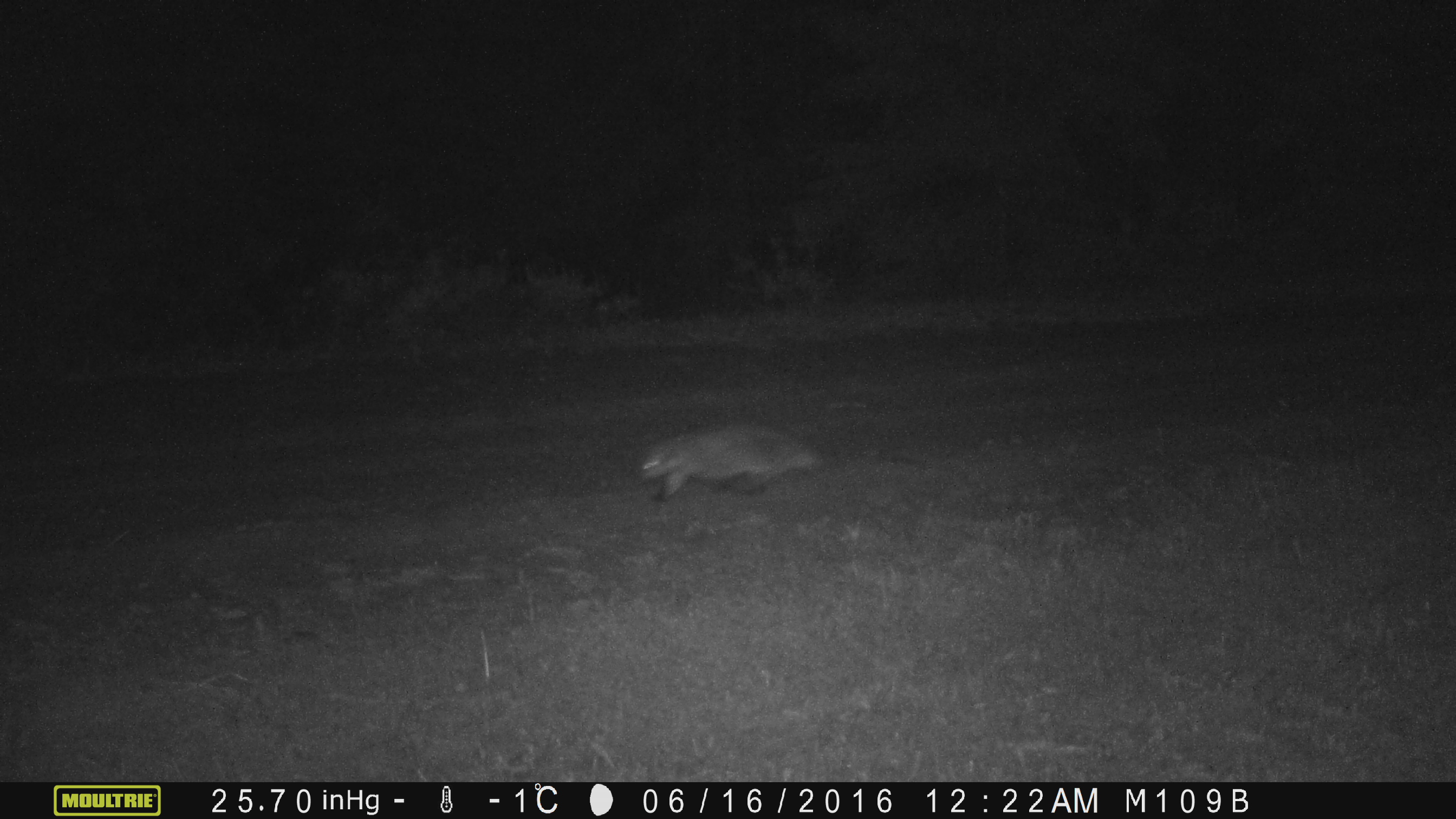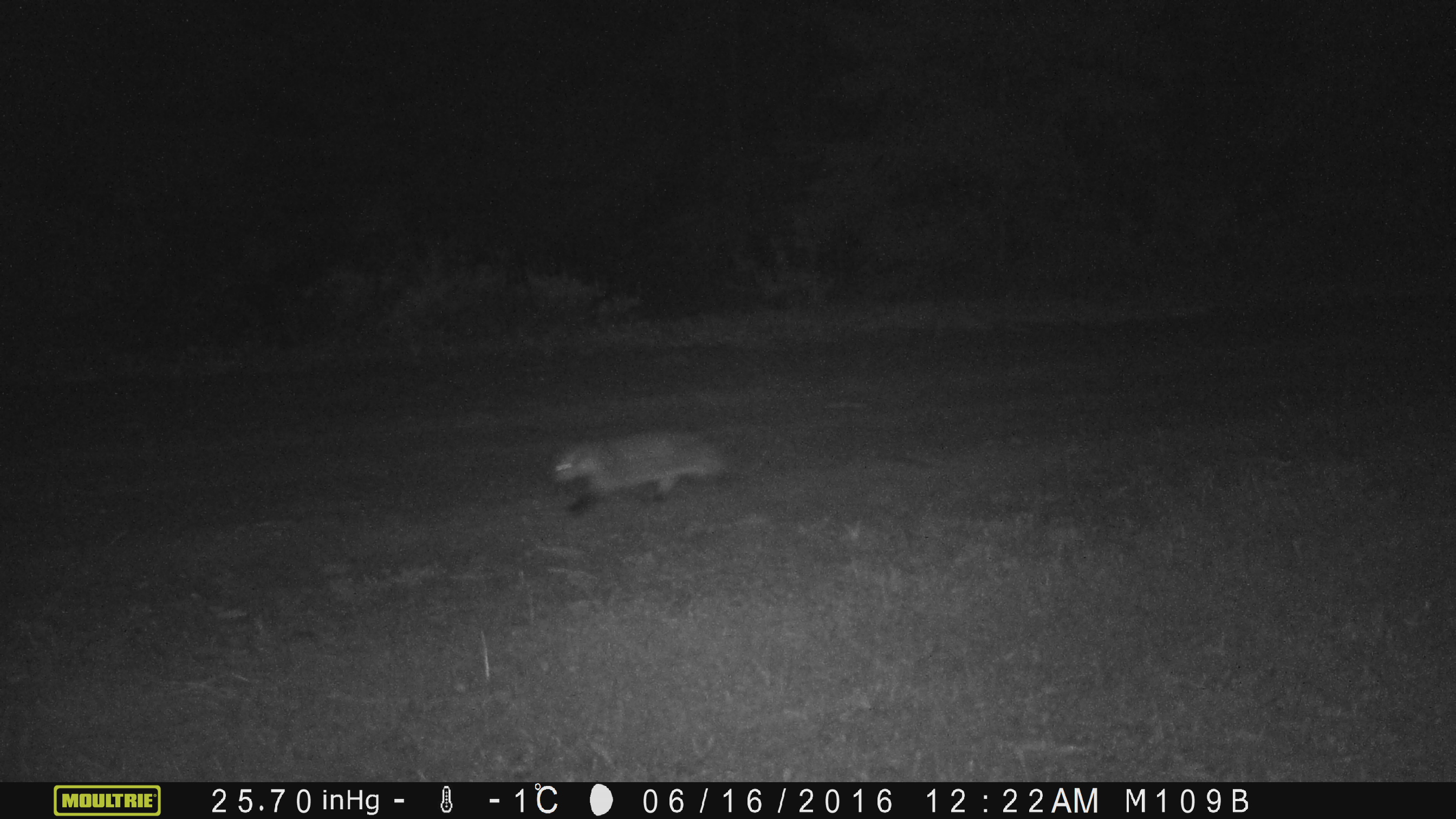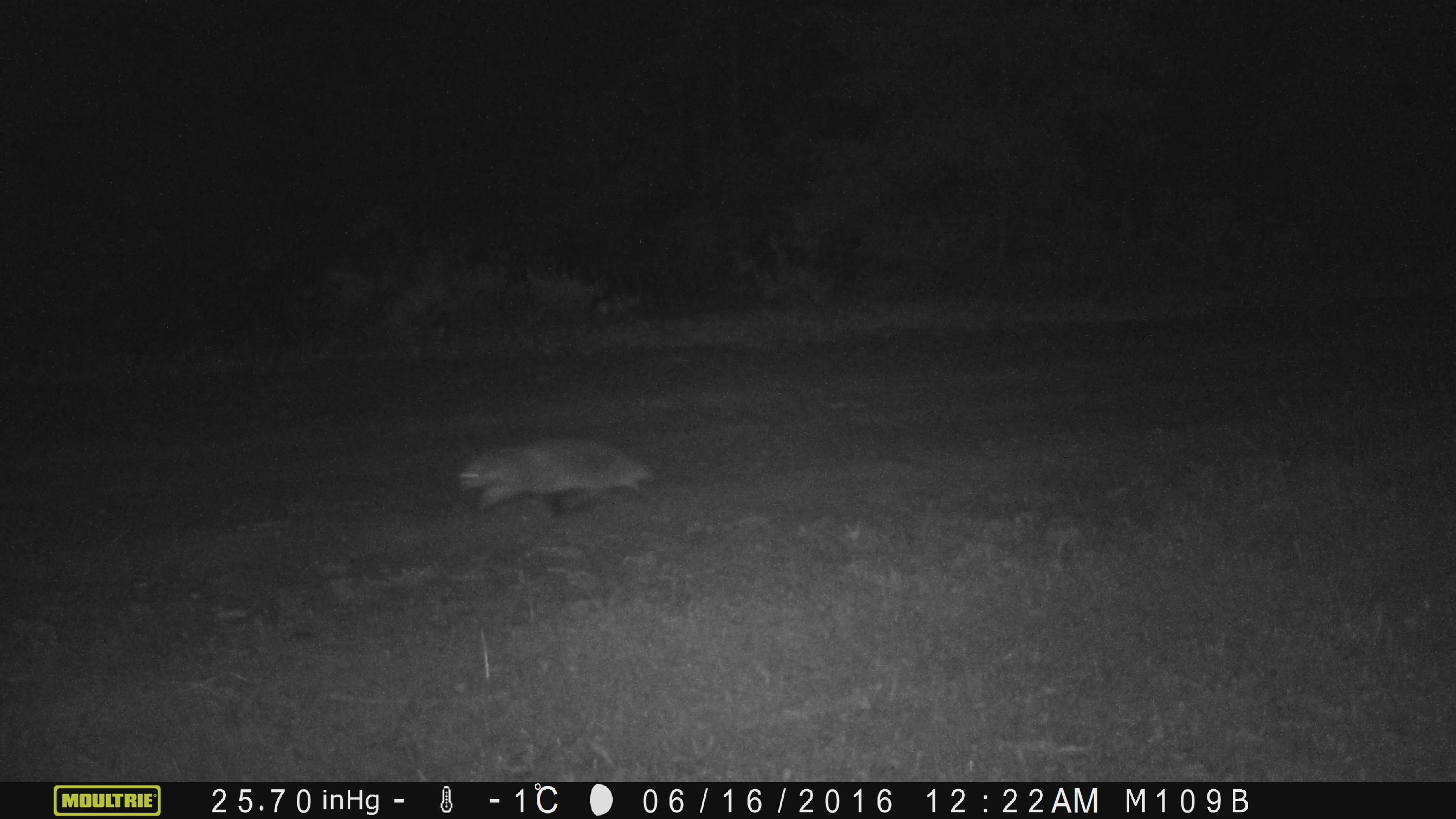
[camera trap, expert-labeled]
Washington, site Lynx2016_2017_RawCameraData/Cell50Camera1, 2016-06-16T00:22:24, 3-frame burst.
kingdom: Animalia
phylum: Chordata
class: Mammalia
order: Carnivora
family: Mustelidae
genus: Taxidea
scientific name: Taxidea taxus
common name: american badger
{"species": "Taxidea taxus (american badger)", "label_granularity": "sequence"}